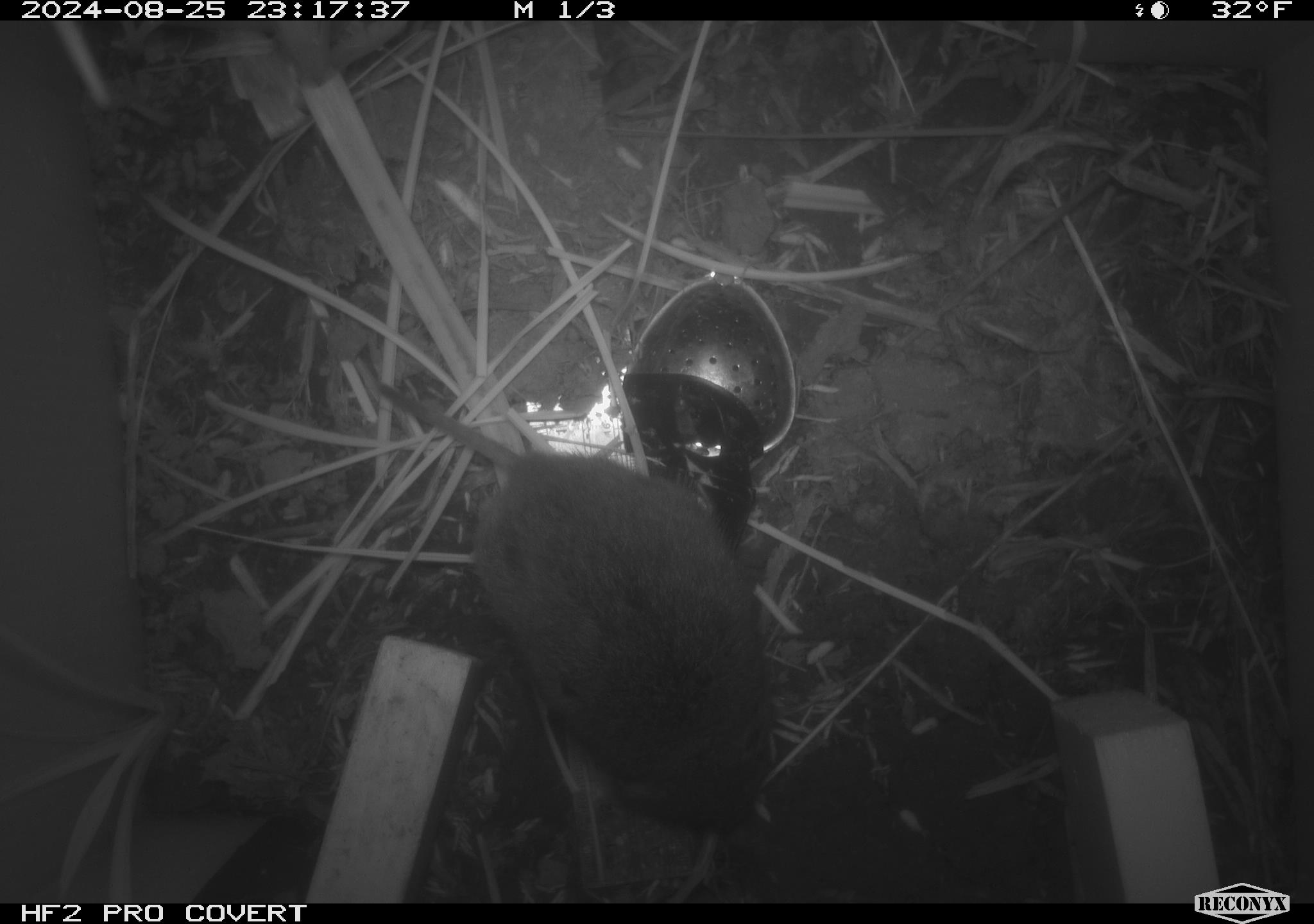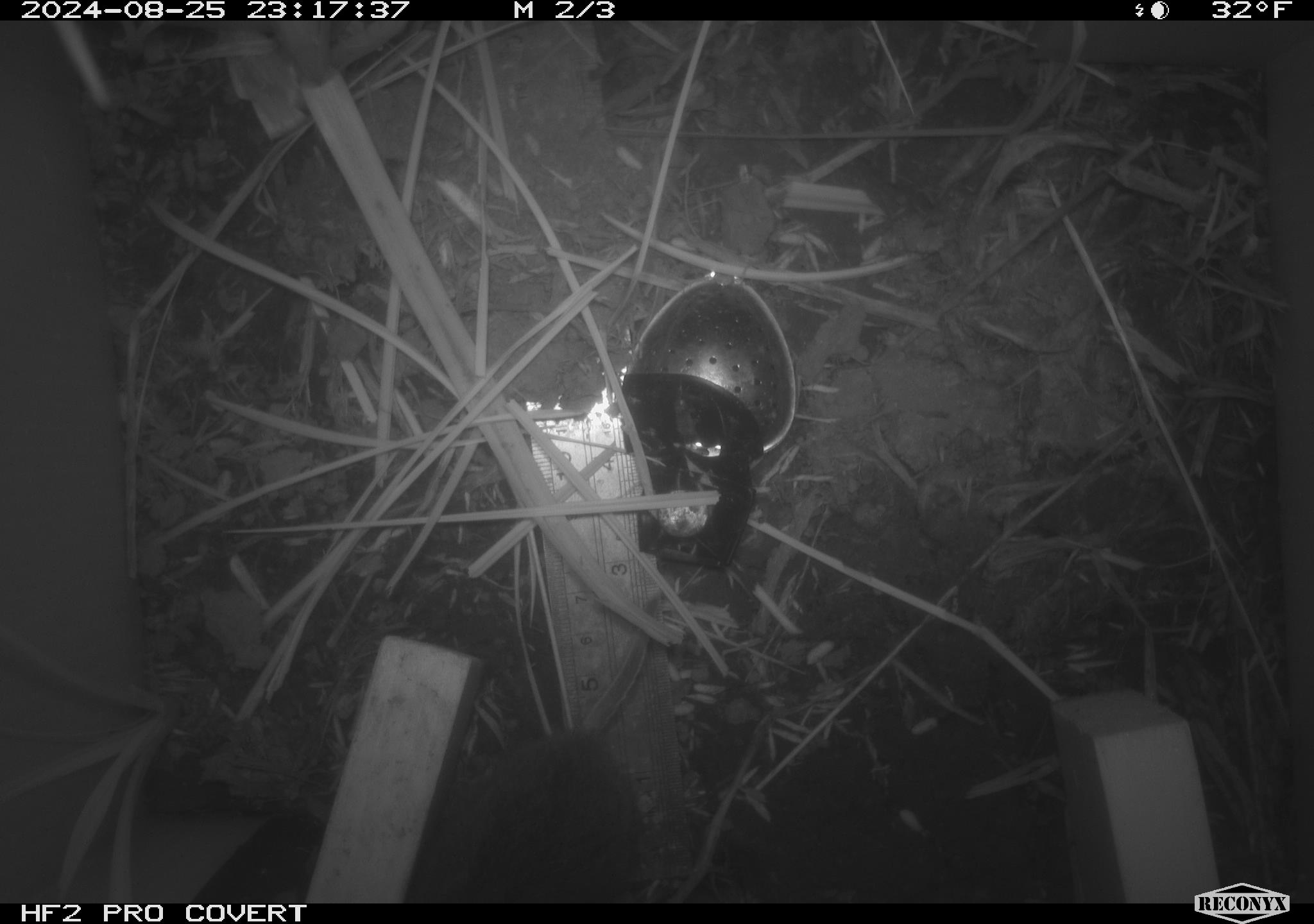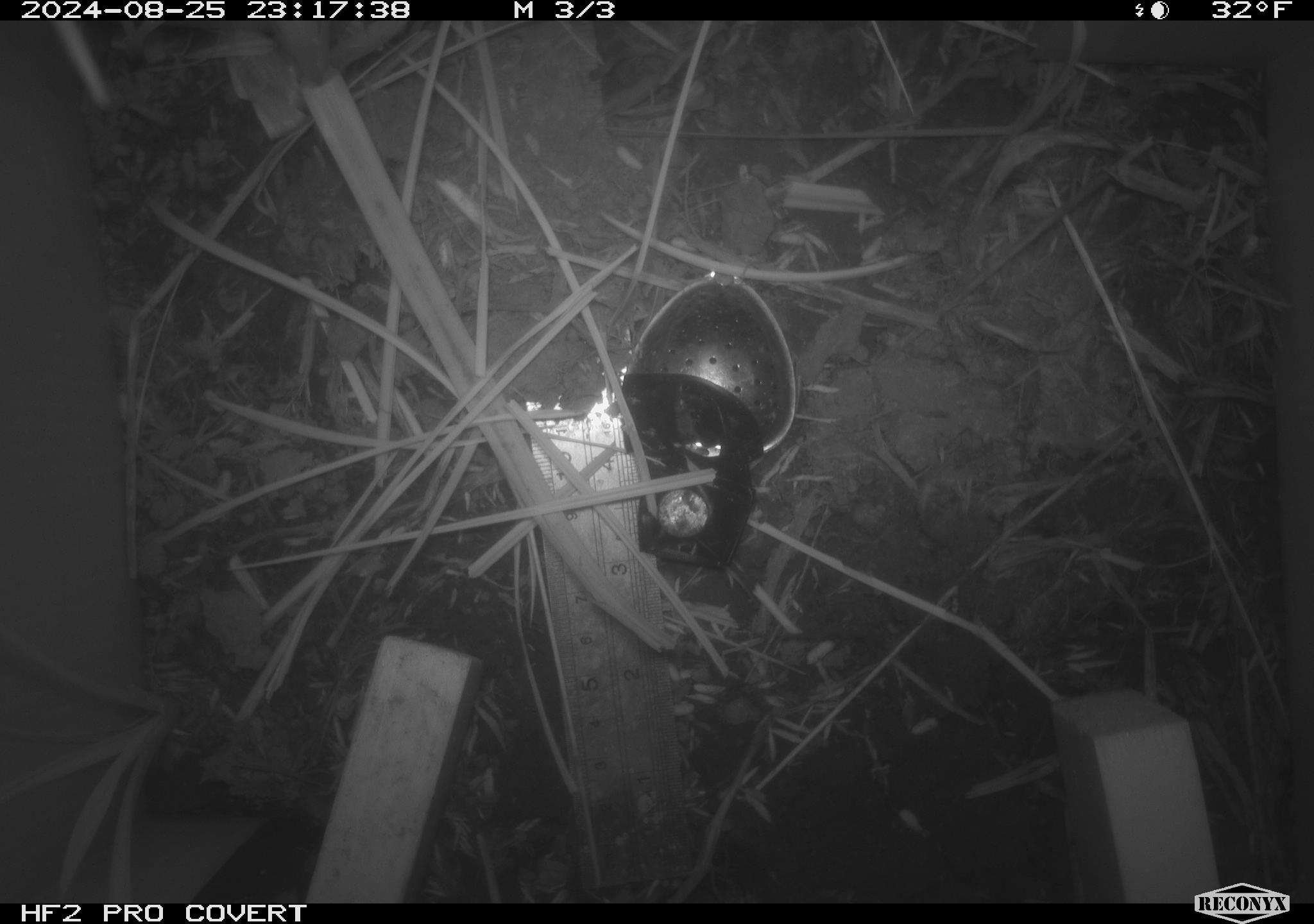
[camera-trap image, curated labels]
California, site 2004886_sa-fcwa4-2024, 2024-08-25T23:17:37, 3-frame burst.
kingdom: Animalia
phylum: Chordata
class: Mammalia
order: Rodentia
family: Cricetidae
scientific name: Arvicolinae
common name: voles, lemmings, and muskrats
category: arvicolinae subfamily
Arvicolinae subfamily (voles, lemmings, and muskrats) (Arvicolinae).